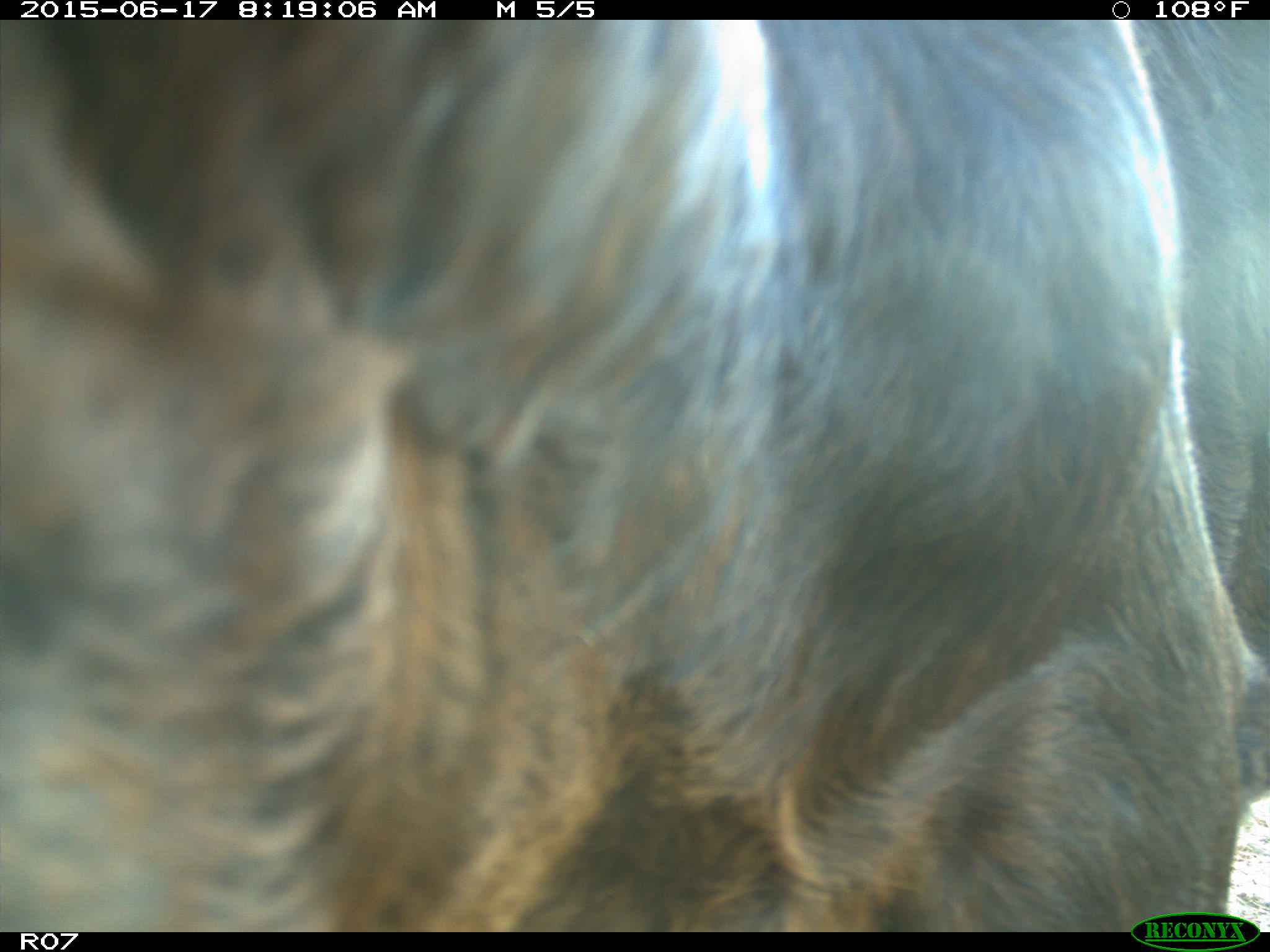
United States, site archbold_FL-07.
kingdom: Animalia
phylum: Chordata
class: Mammalia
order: Artiodactyla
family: Bovidae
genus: Bos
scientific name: Bos taurus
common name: domestic cow